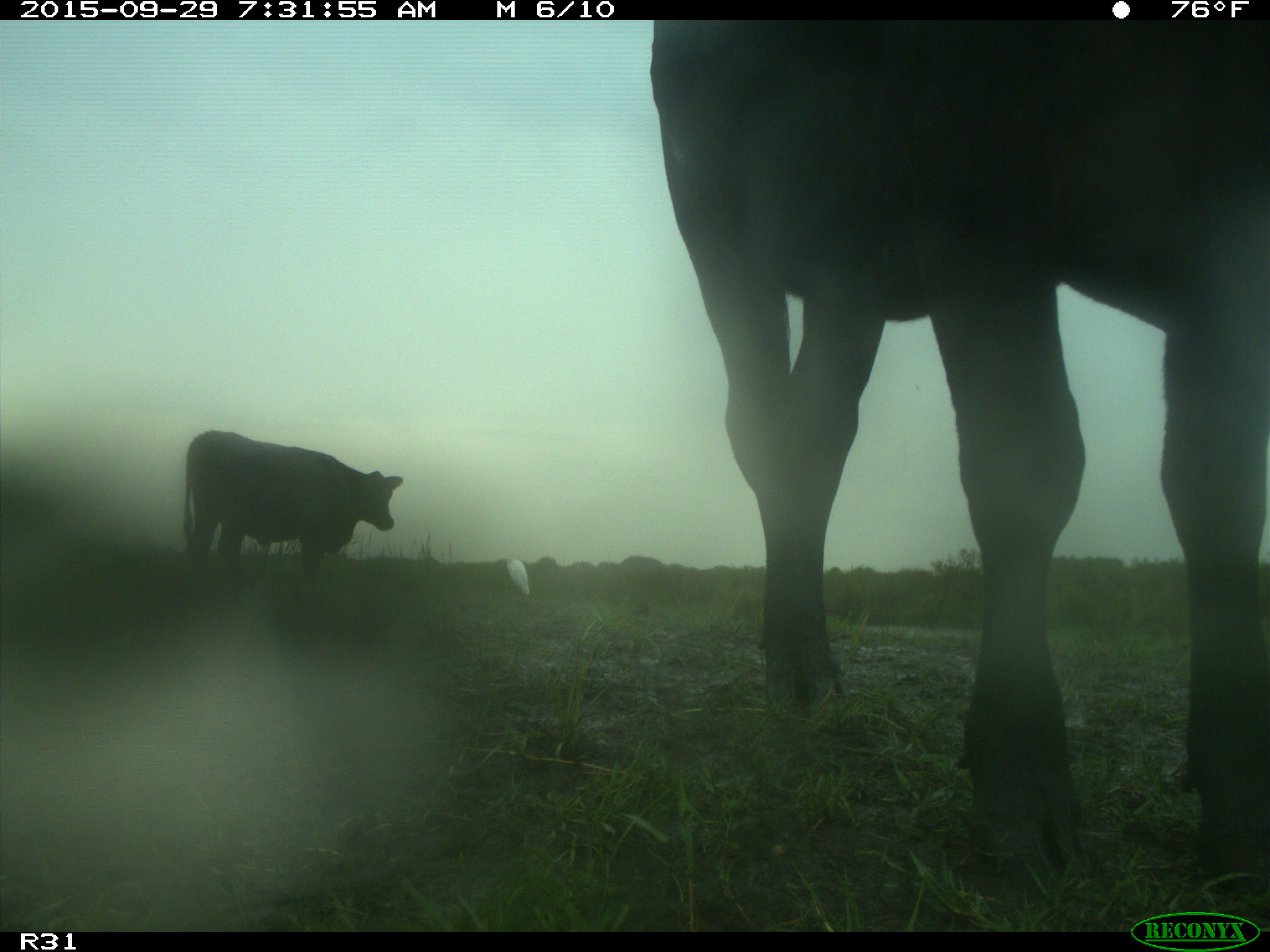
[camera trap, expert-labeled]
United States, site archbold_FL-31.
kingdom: Animalia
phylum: Chordata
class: Mammalia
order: Artiodactyla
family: Bovidae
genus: Bos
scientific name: Bos taurus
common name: domestic cow